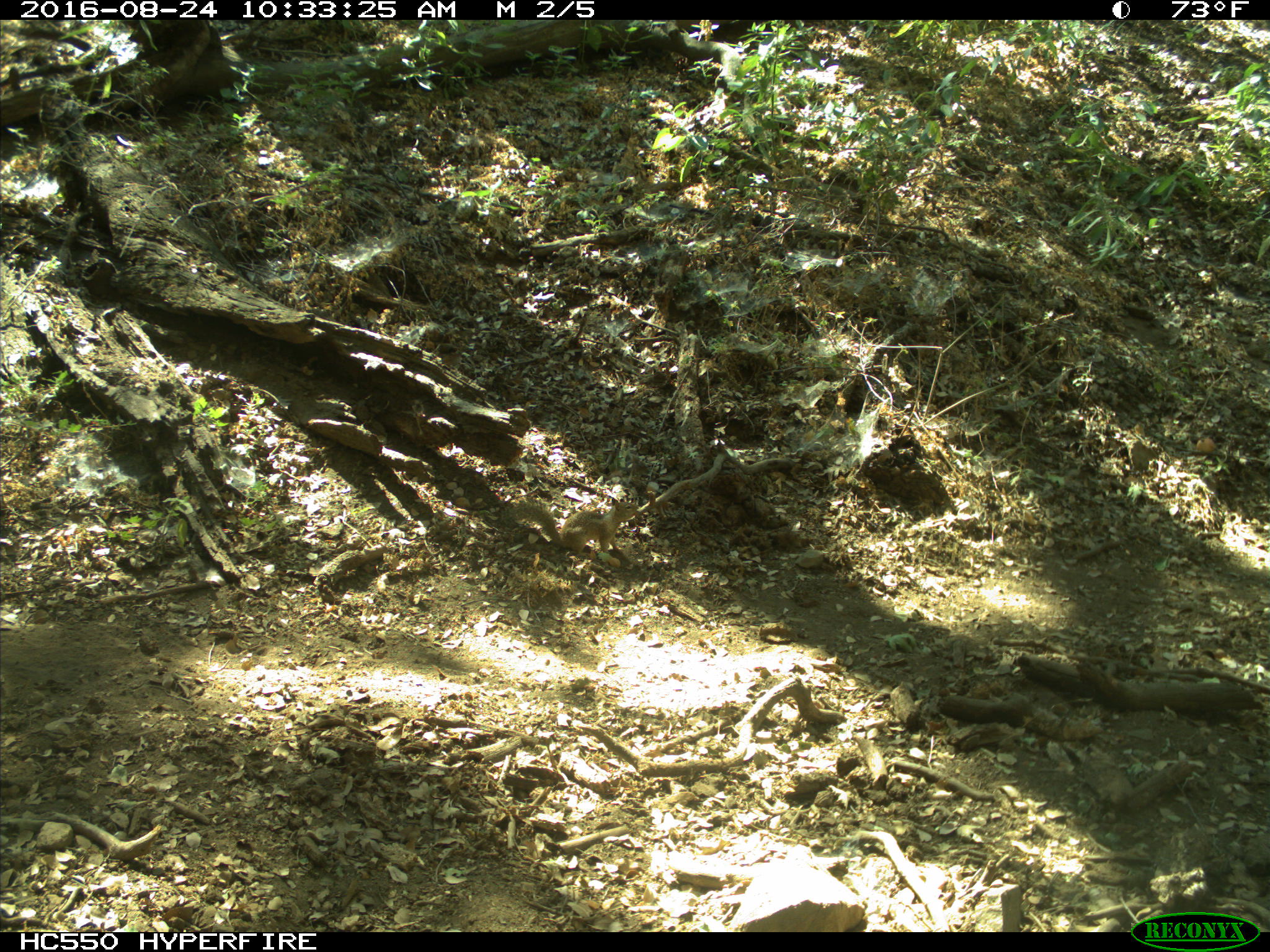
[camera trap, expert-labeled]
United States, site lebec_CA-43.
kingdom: Animalia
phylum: Chordata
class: Mammalia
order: Rodentia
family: Sciuridae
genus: Otospermophilus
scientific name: Otospermophilus beecheyi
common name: california ground squirrel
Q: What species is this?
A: Otospermophilus beecheyi (california ground squirrel).